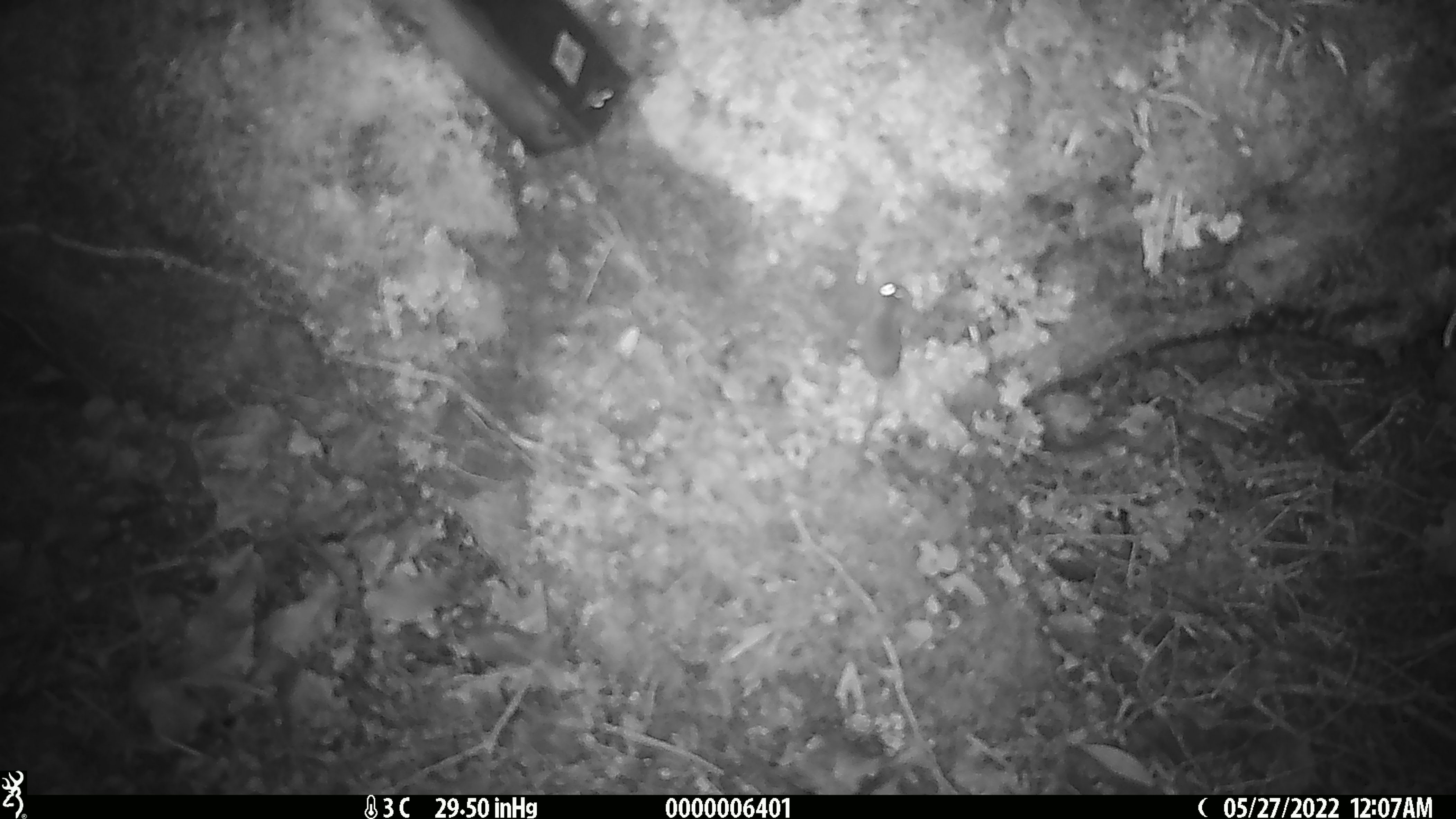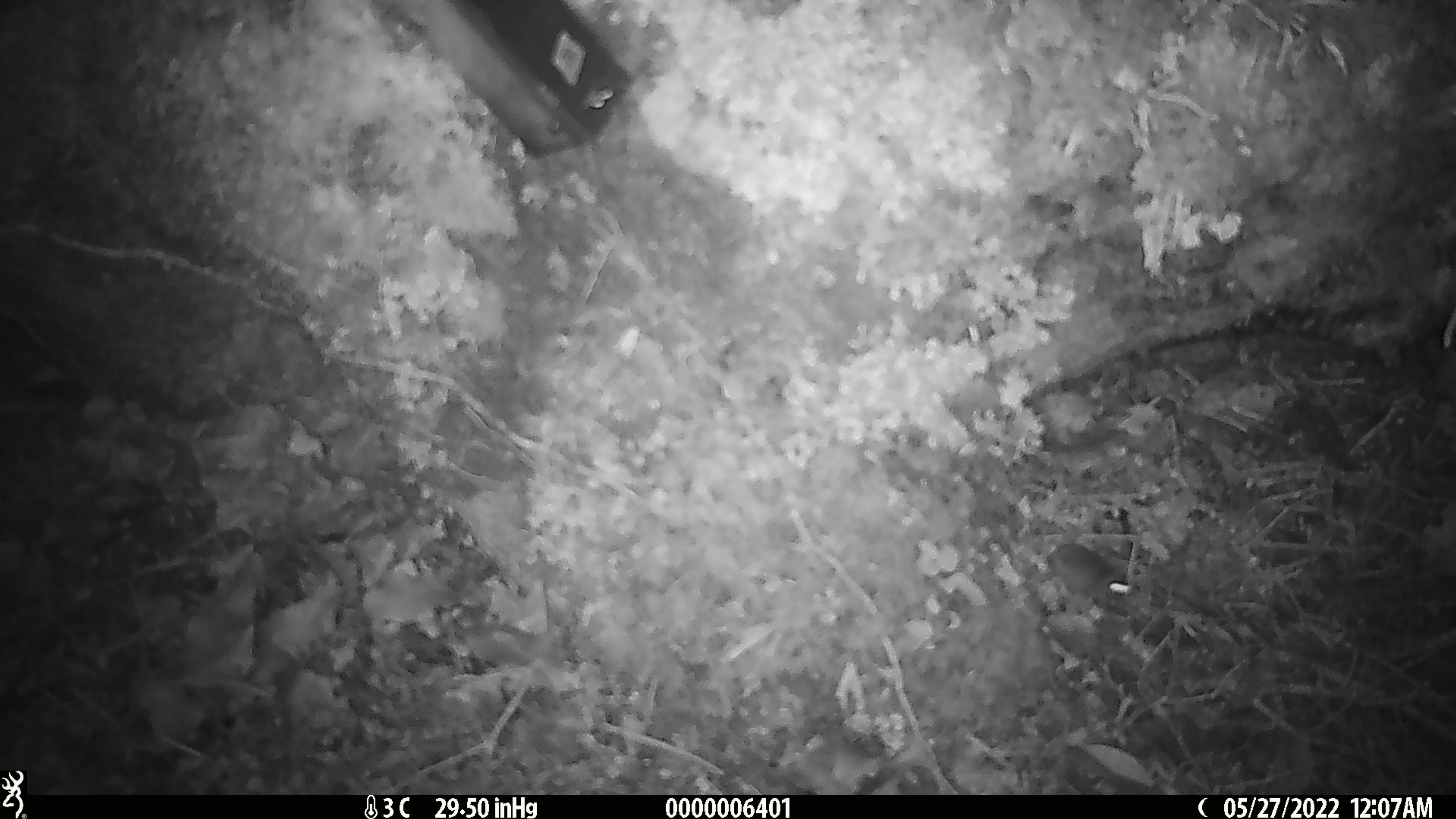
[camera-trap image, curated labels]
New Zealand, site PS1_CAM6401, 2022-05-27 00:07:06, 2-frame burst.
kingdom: Animalia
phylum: Chordata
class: Mammalia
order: Rodentia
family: Muridae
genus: Mus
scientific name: Mus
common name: mouse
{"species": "mouse (Mus)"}